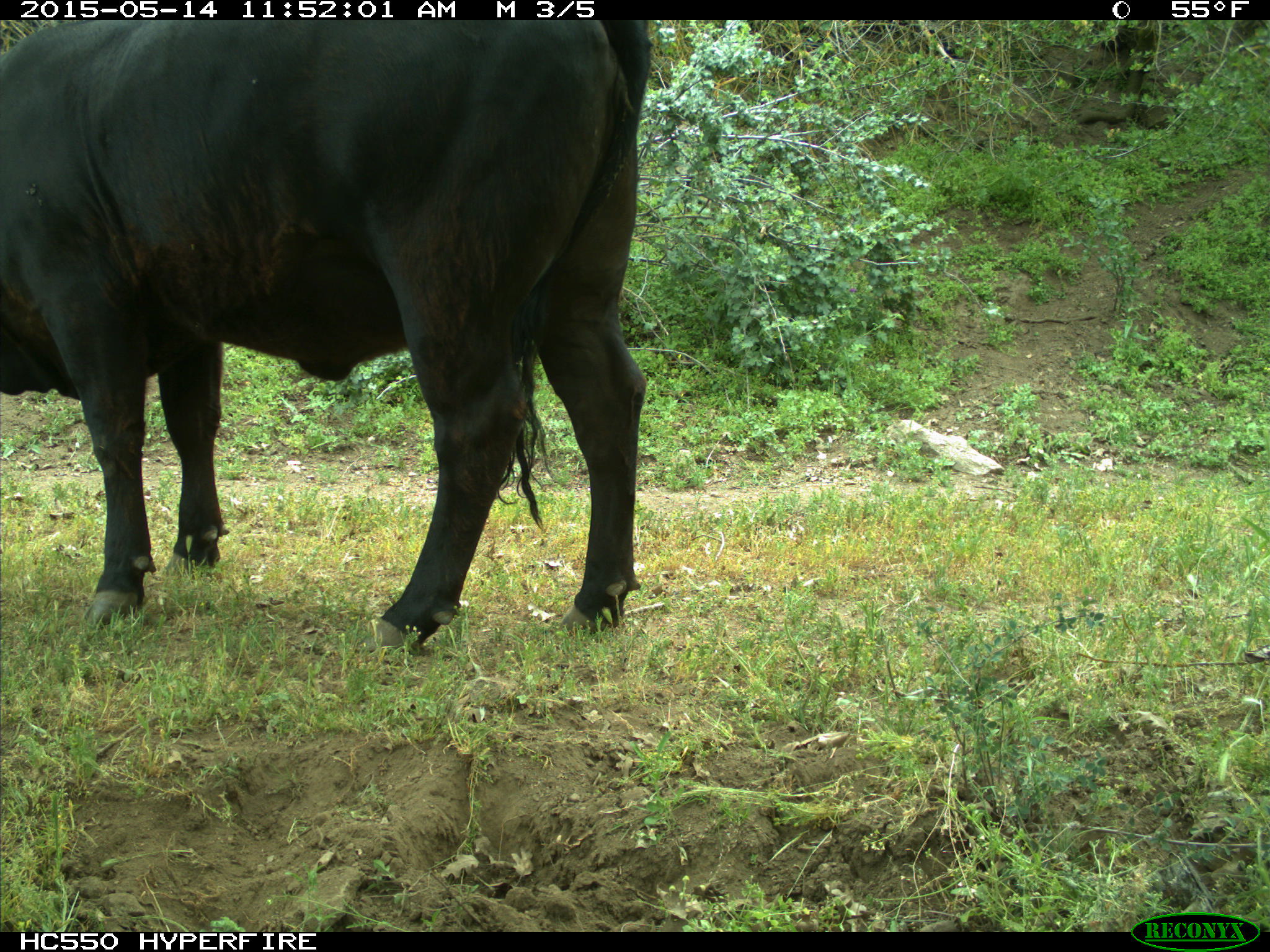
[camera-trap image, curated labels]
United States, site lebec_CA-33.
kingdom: Animalia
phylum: Chordata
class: Mammalia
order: Artiodactyla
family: Bovidae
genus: Bos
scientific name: Bos taurus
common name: domestic cow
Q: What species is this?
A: Bos taurus (domestic cow).